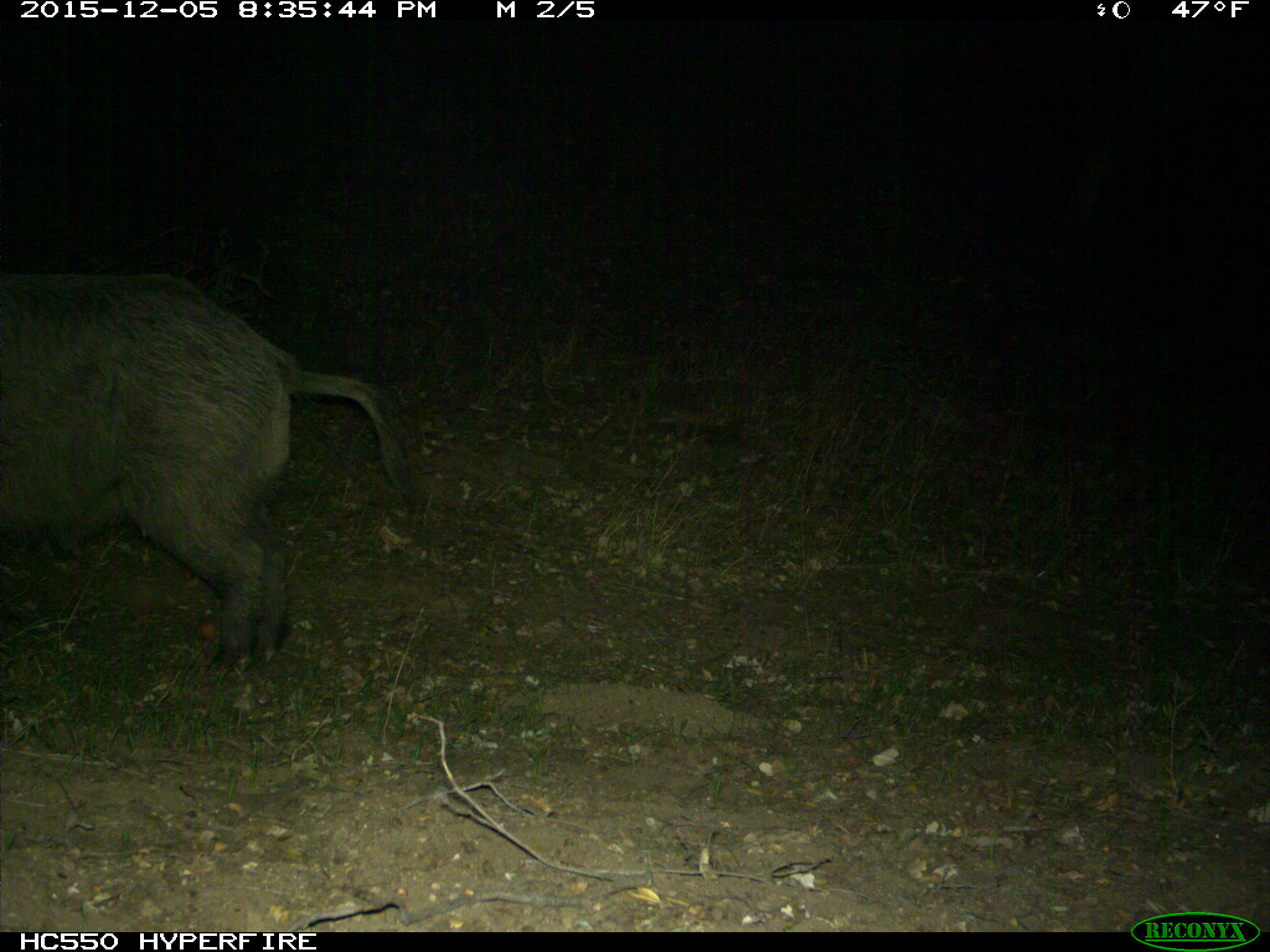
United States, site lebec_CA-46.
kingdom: Animalia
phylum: Chordata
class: Mammalia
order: Artiodactyla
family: Suidae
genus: Sus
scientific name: Sus scrofa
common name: wild boar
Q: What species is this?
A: Sus scrofa (wild boar).